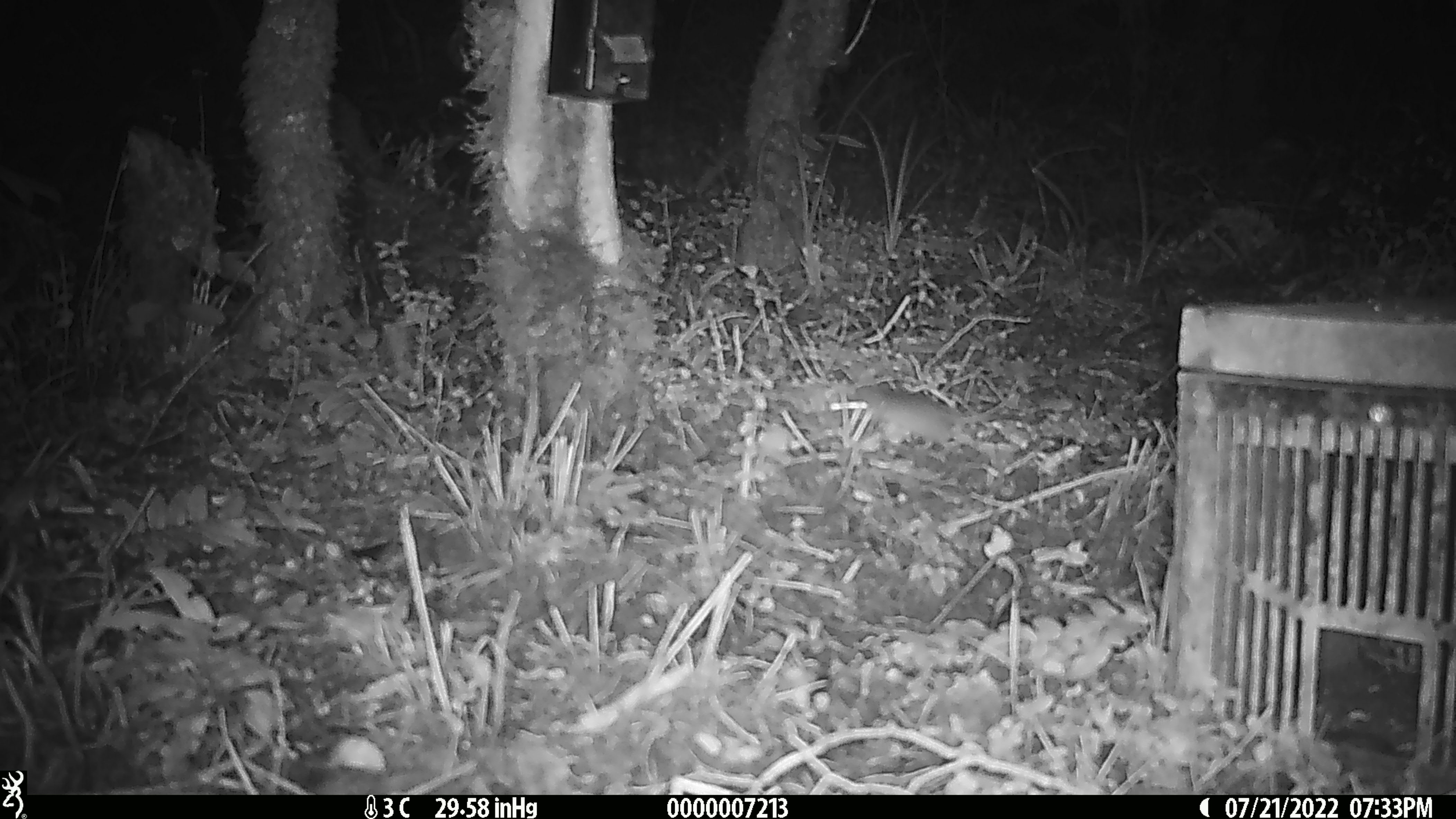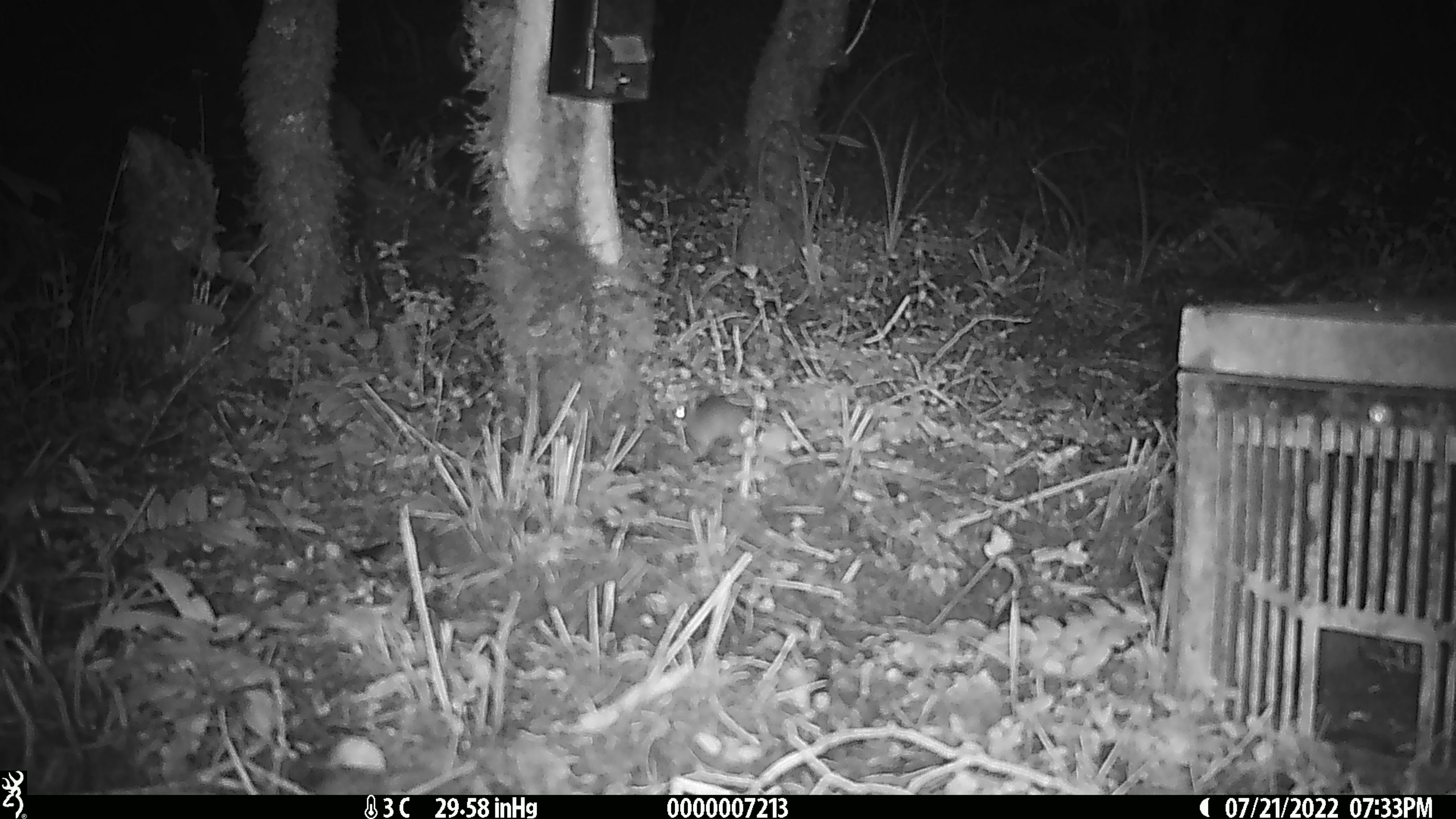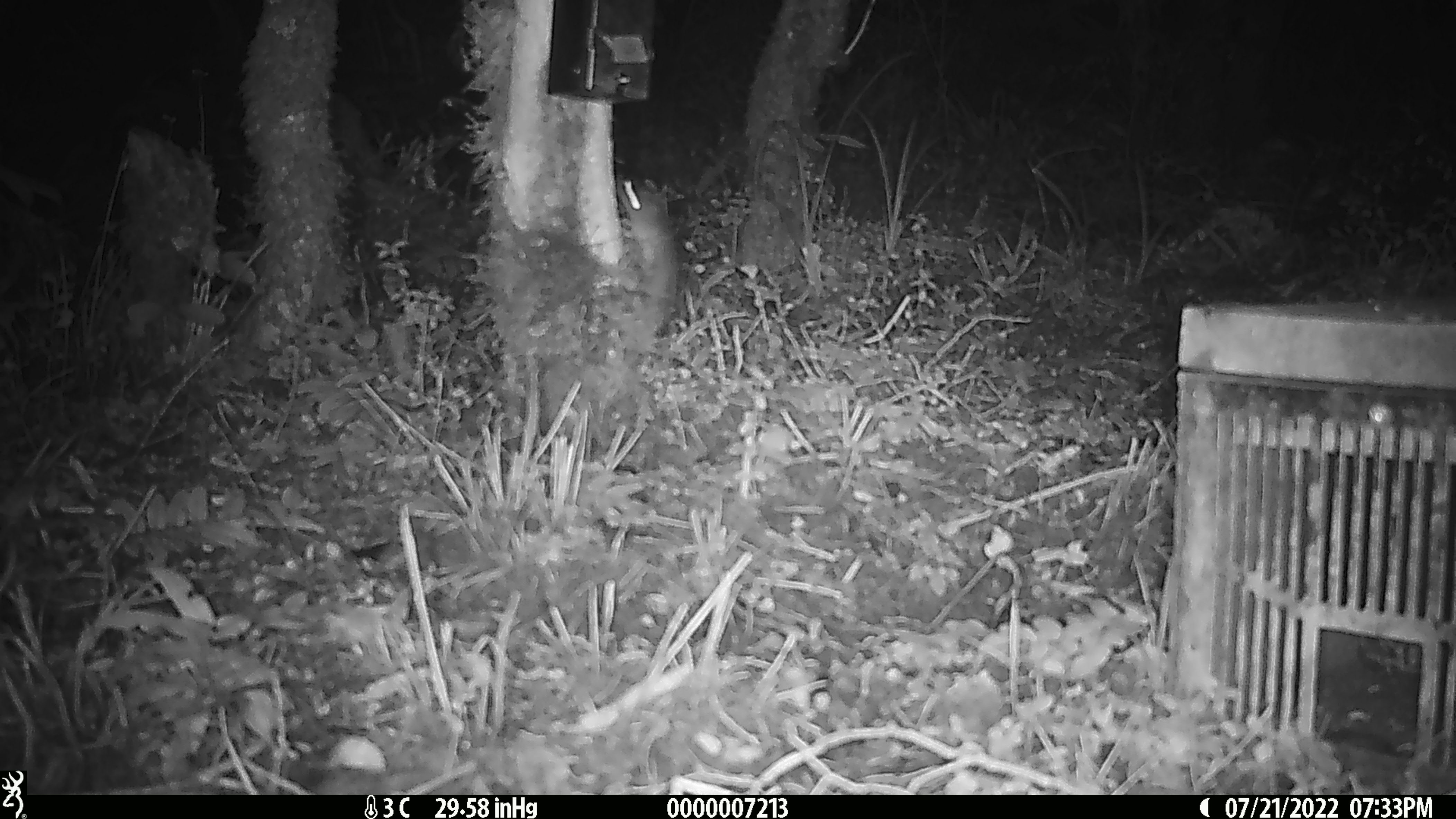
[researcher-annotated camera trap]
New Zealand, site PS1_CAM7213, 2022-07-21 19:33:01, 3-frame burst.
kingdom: Animalia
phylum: Chordata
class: Mammalia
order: Rodentia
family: Muridae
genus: Mus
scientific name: Mus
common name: mouse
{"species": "mouse (Mus)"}